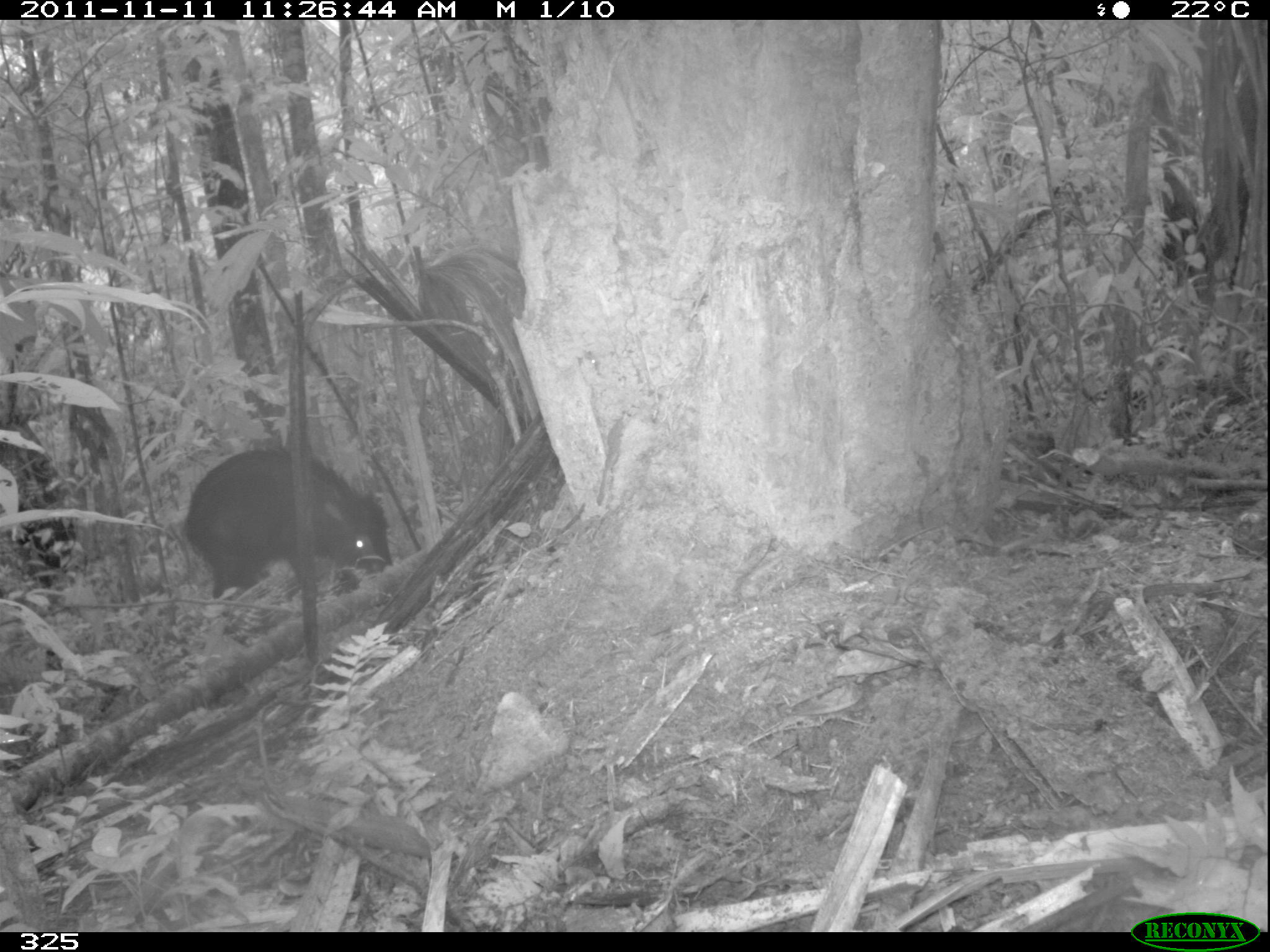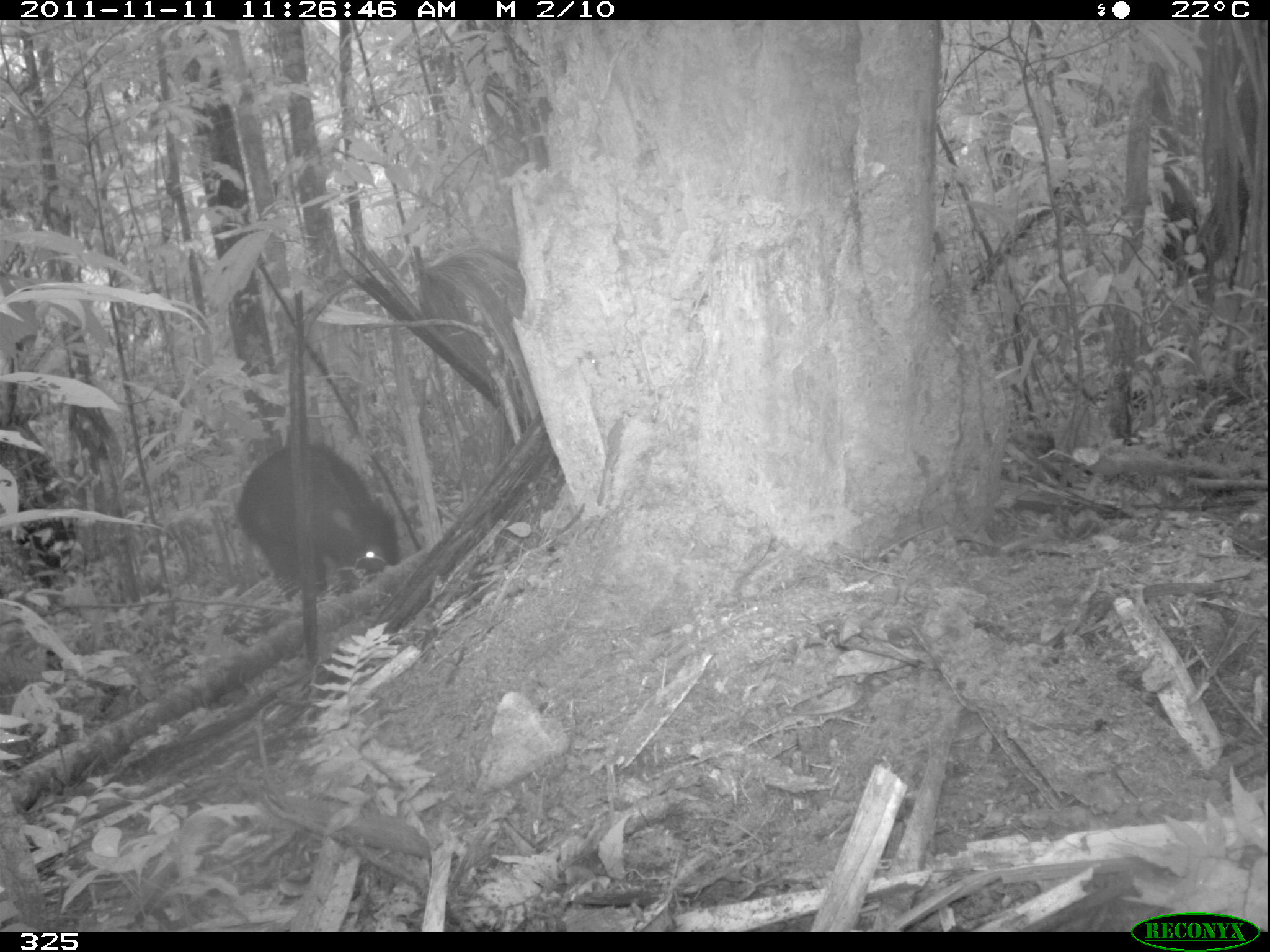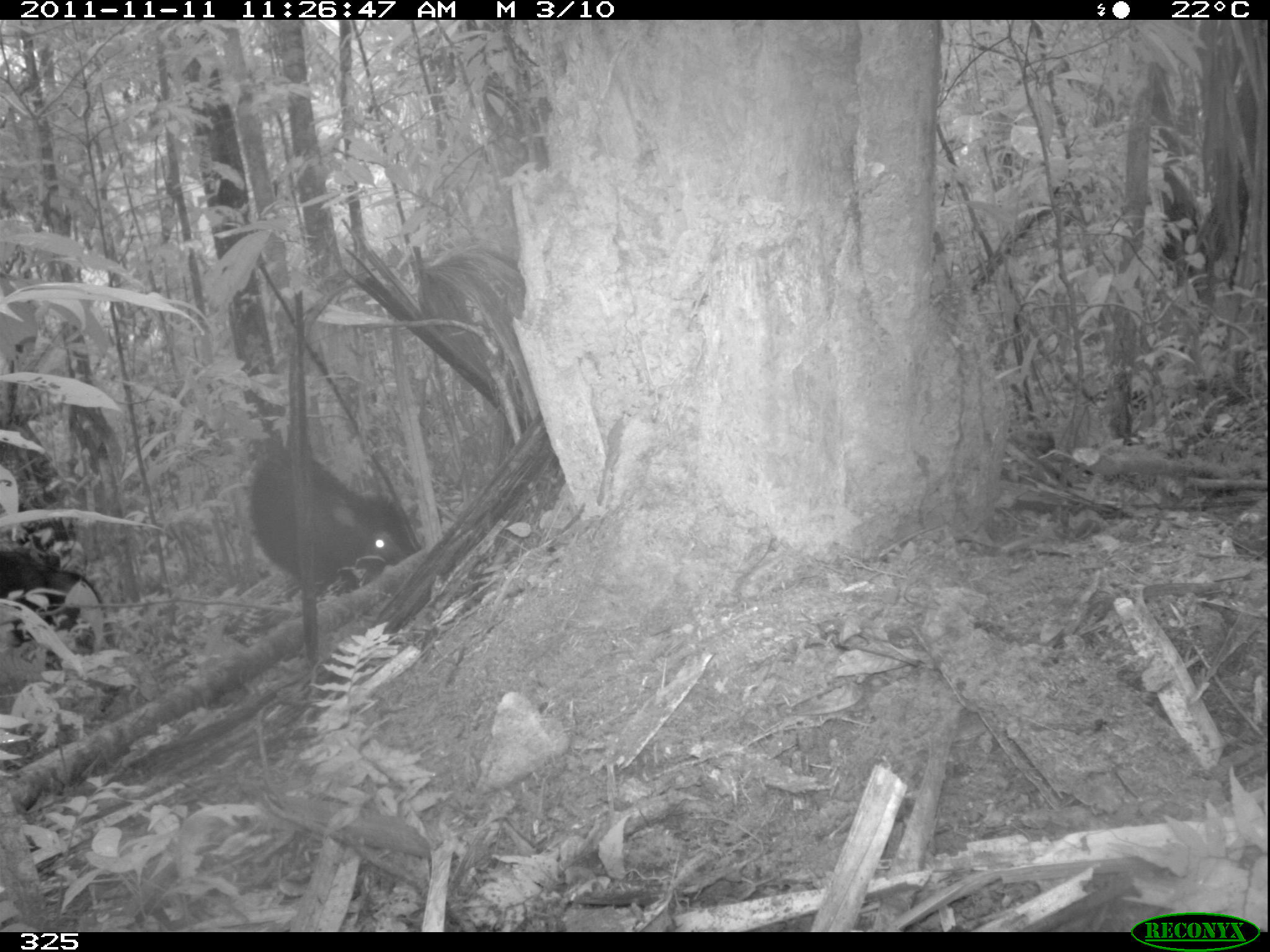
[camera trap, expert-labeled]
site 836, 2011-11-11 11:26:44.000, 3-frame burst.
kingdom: Animalia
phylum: Chordata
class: Mammalia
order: Artiodactyla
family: Tayassuidae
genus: Tayassu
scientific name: Tayassu pecari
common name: white-lipped peccary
Tayassu pecari (white-lipped peccary).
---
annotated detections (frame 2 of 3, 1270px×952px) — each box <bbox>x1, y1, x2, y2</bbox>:
tayassu pecari: <bbox>235, 444, 402, 602</bbox>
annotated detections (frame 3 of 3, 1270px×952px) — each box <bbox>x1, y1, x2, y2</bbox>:
tayassu pecari: <bbox>244, 447, 422, 596</bbox>; <bbox>0, 545, 115, 712</bbox>